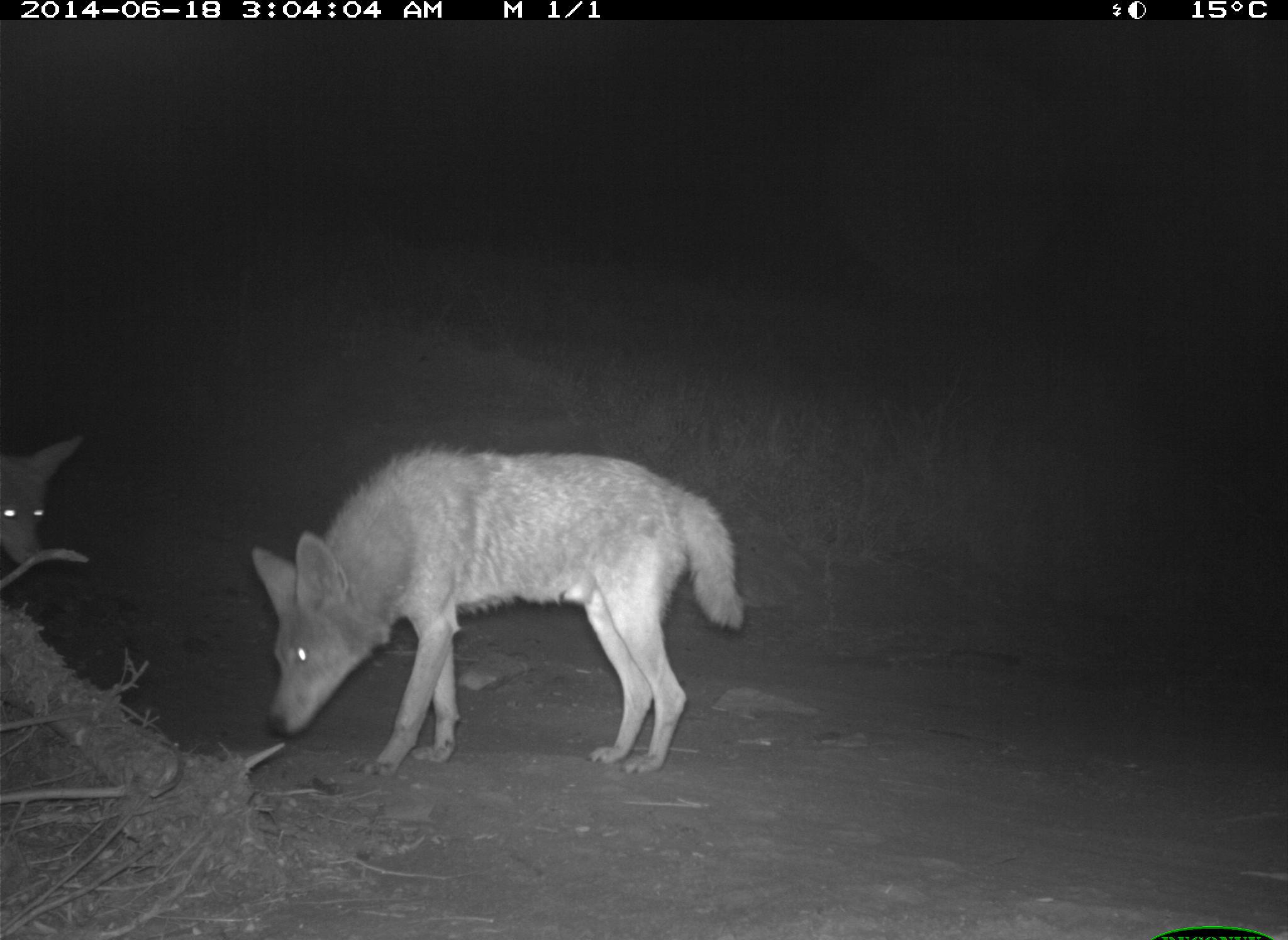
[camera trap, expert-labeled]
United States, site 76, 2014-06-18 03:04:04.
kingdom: Animalia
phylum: Chordata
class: Mammalia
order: Carnivora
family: Canidae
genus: Canis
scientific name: Canis latrans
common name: coyote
Coyote (Canis latrans).